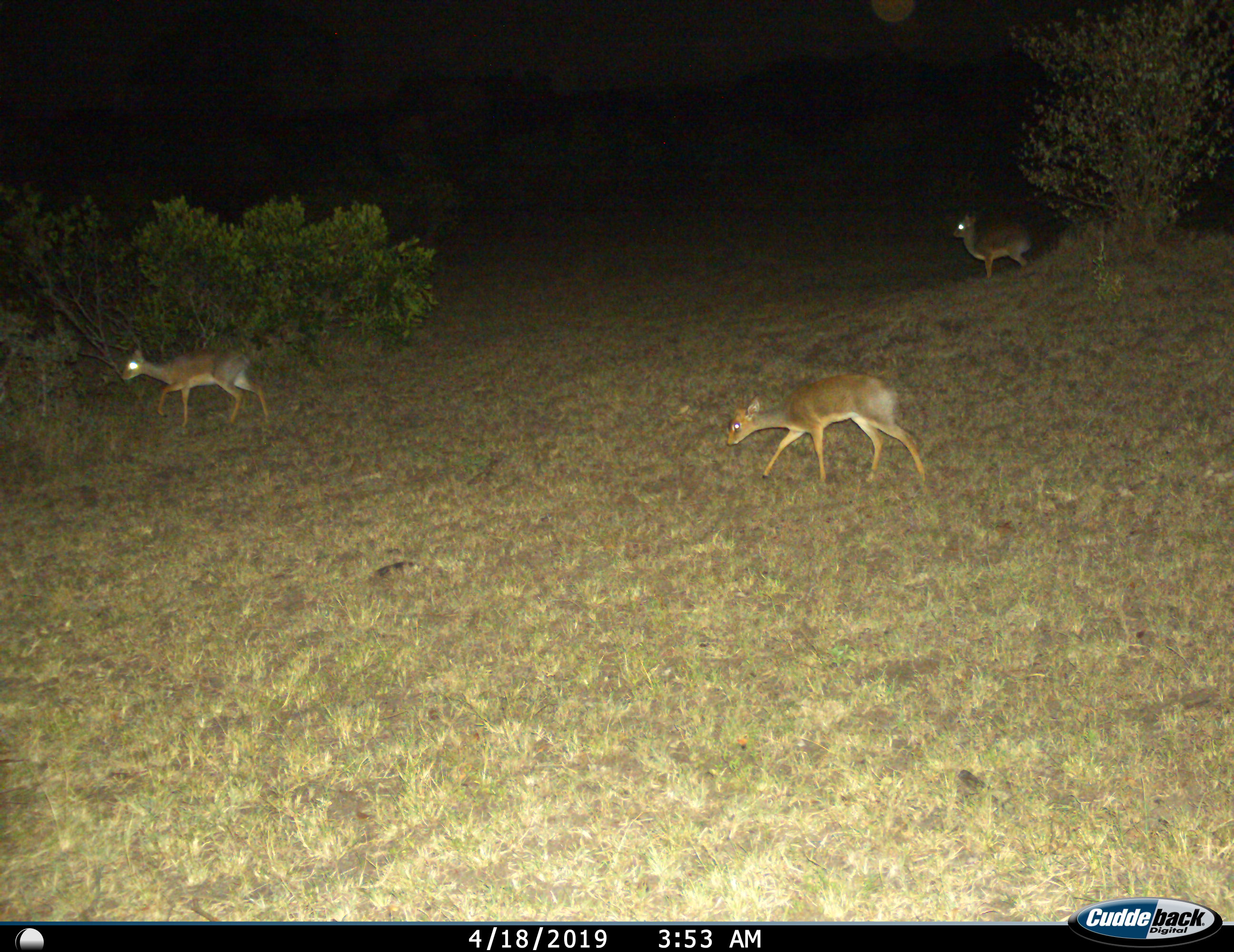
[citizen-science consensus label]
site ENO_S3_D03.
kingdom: Animalia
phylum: Chordata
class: Mammalia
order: Artiodactyla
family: Bovidae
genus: Madoqua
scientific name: Madoqua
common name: dik-dik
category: dikdik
Dikdik (dik-dik) (Madoqua), count 3. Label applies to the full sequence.